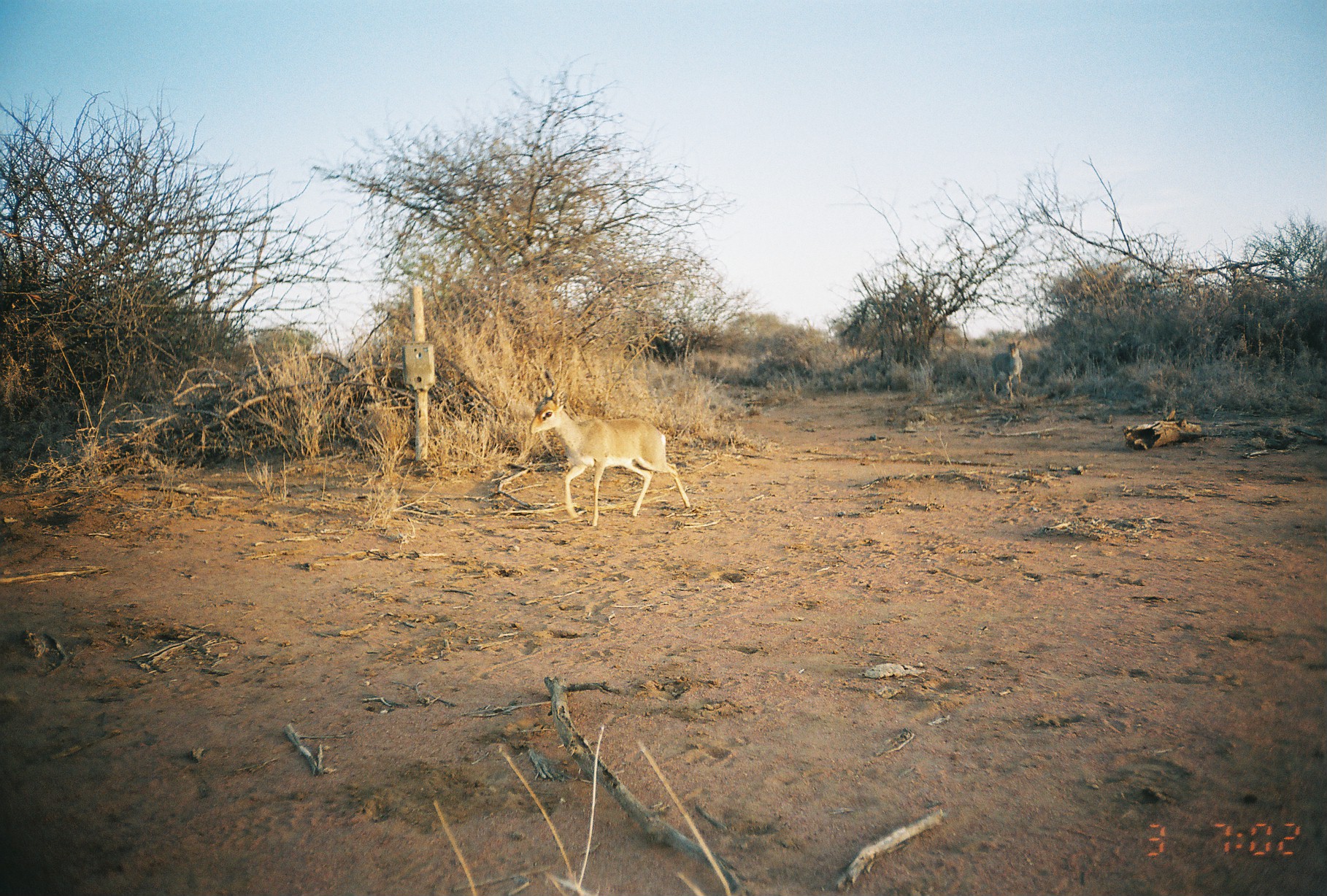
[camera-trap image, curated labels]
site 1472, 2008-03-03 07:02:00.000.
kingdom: Animalia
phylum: Chordata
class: Mammalia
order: Artiodactyla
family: Bovidae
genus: Madoqua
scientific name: Madoqua guentheri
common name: günther's dik-dik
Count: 2.